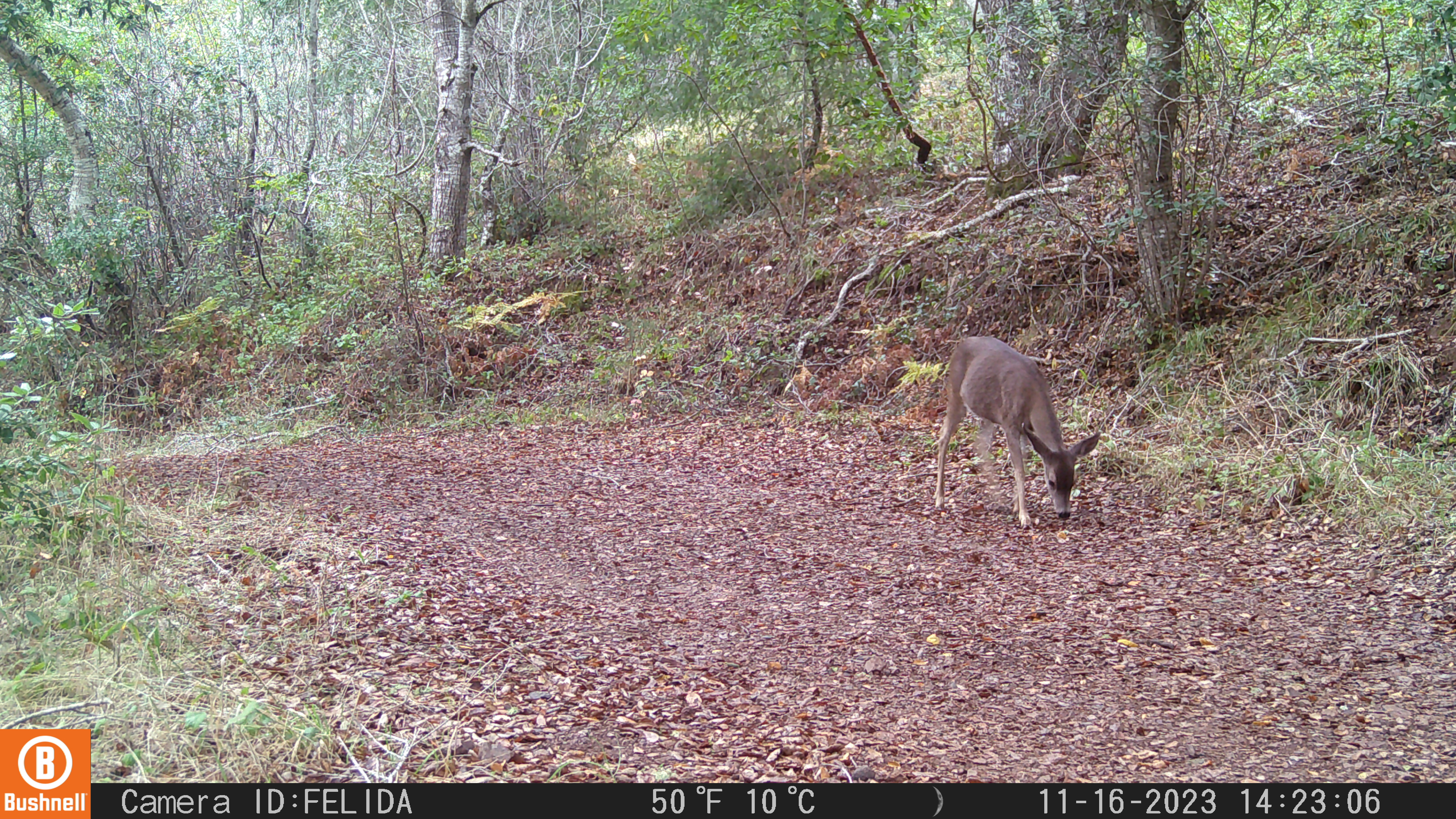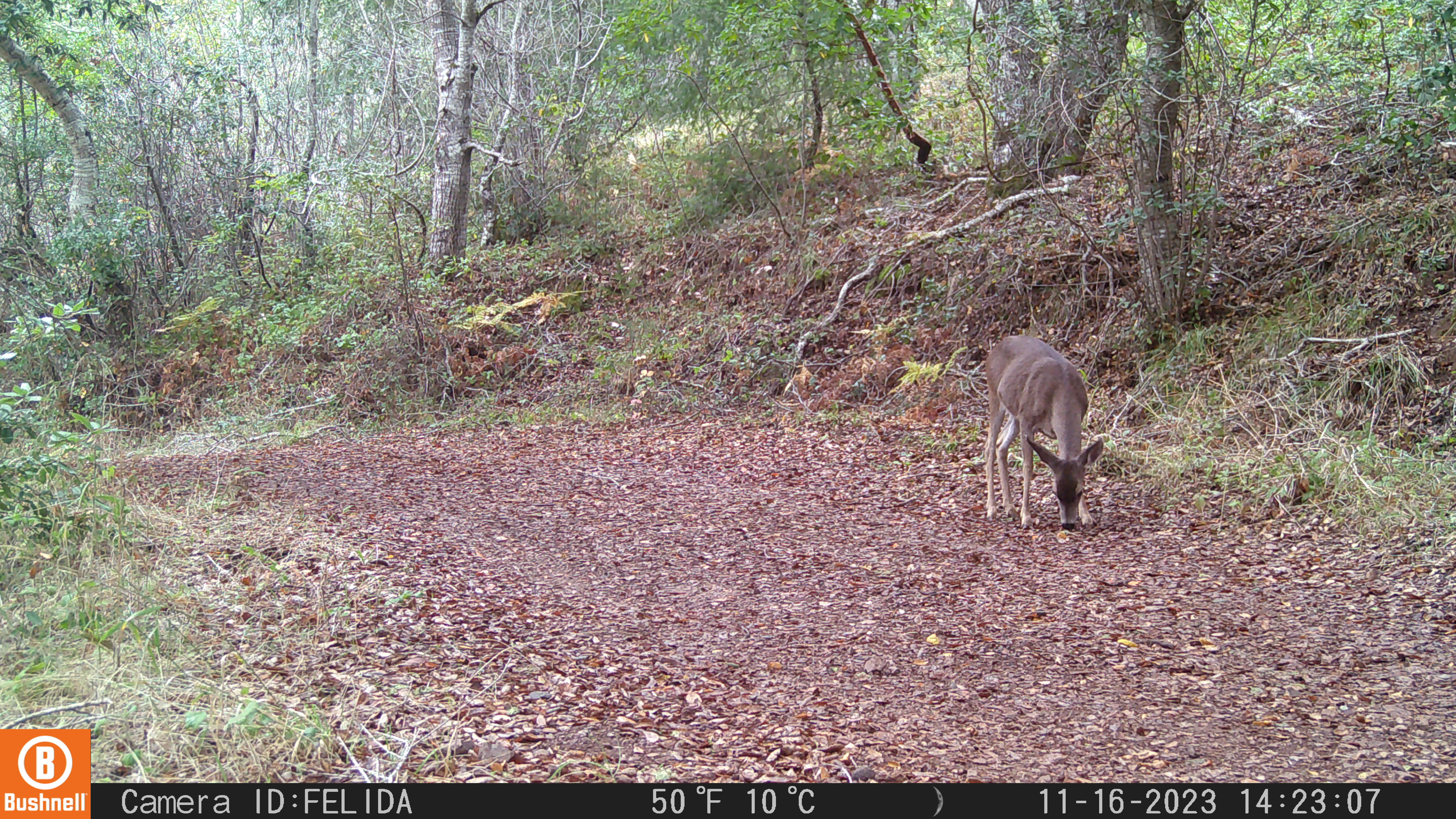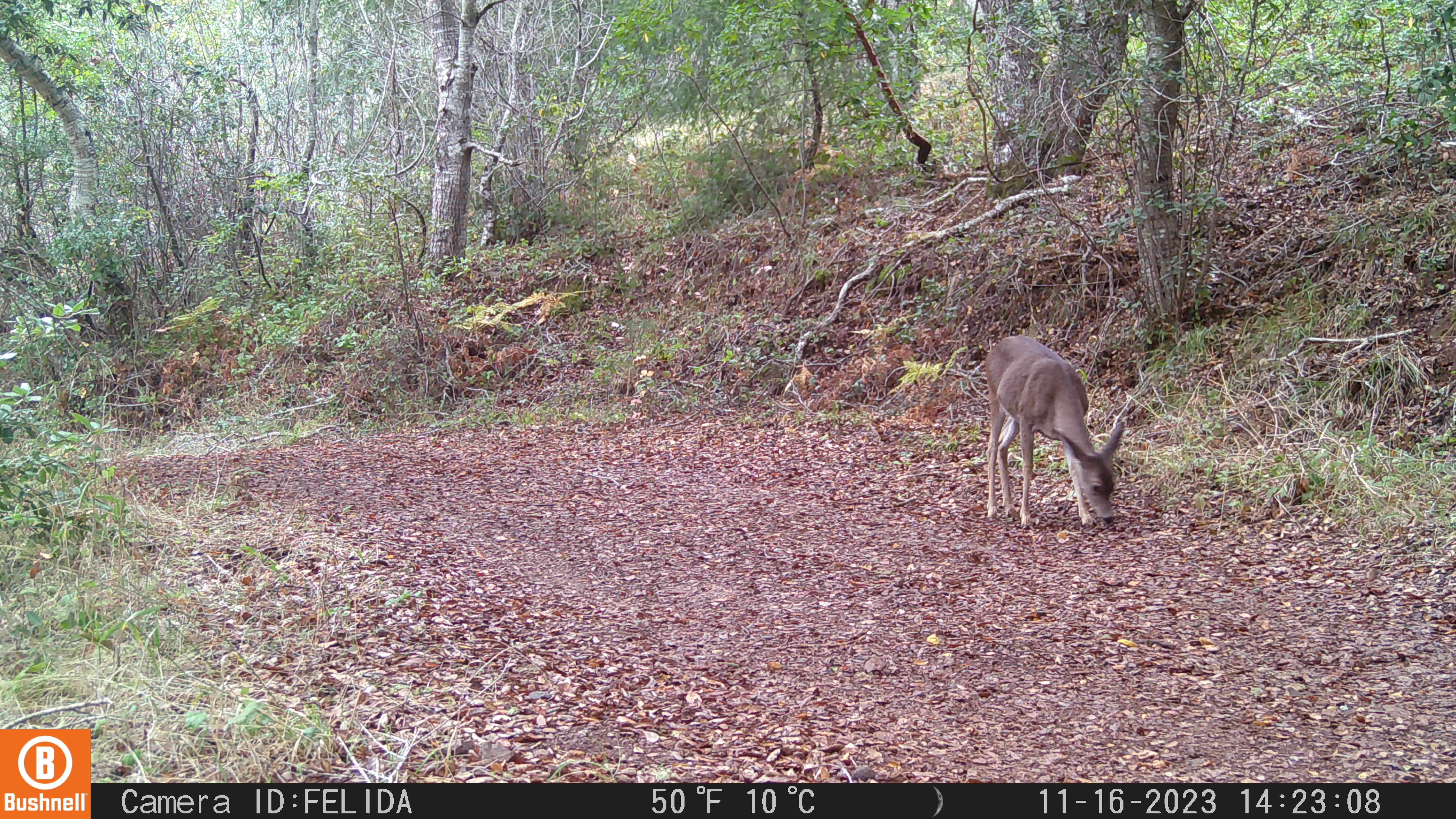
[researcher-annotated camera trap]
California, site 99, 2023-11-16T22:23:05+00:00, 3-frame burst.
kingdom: Animalia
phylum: Chordata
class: Mammalia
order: Artiodactyla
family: Cervidae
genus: Odocoileus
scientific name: Odocoileus hemionus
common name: mule deer